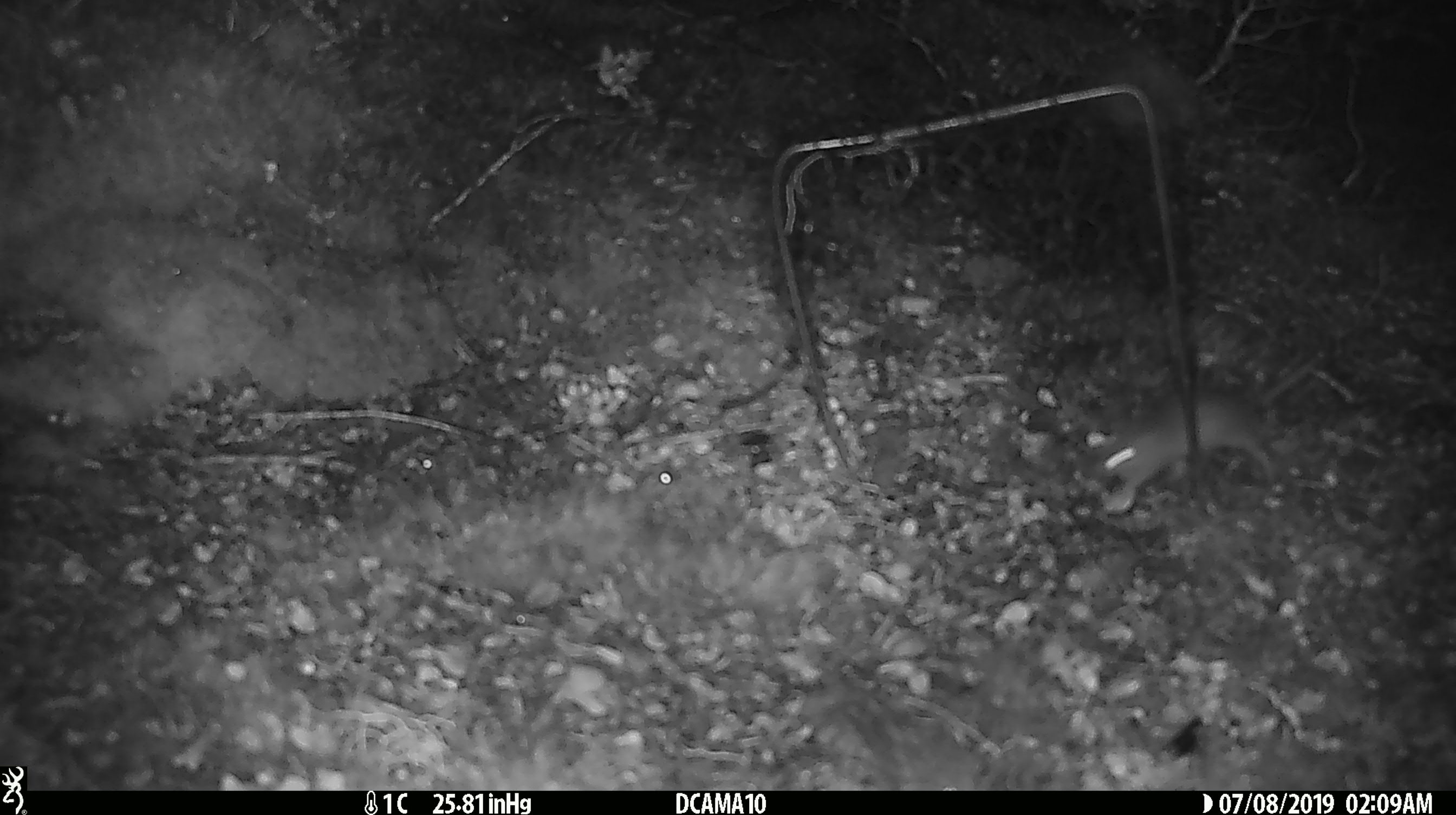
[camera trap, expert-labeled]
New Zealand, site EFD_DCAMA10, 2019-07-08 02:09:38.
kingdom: Animalia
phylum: Chordata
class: Mammalia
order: Rodentia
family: Muridae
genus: Mus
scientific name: Mus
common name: mouse